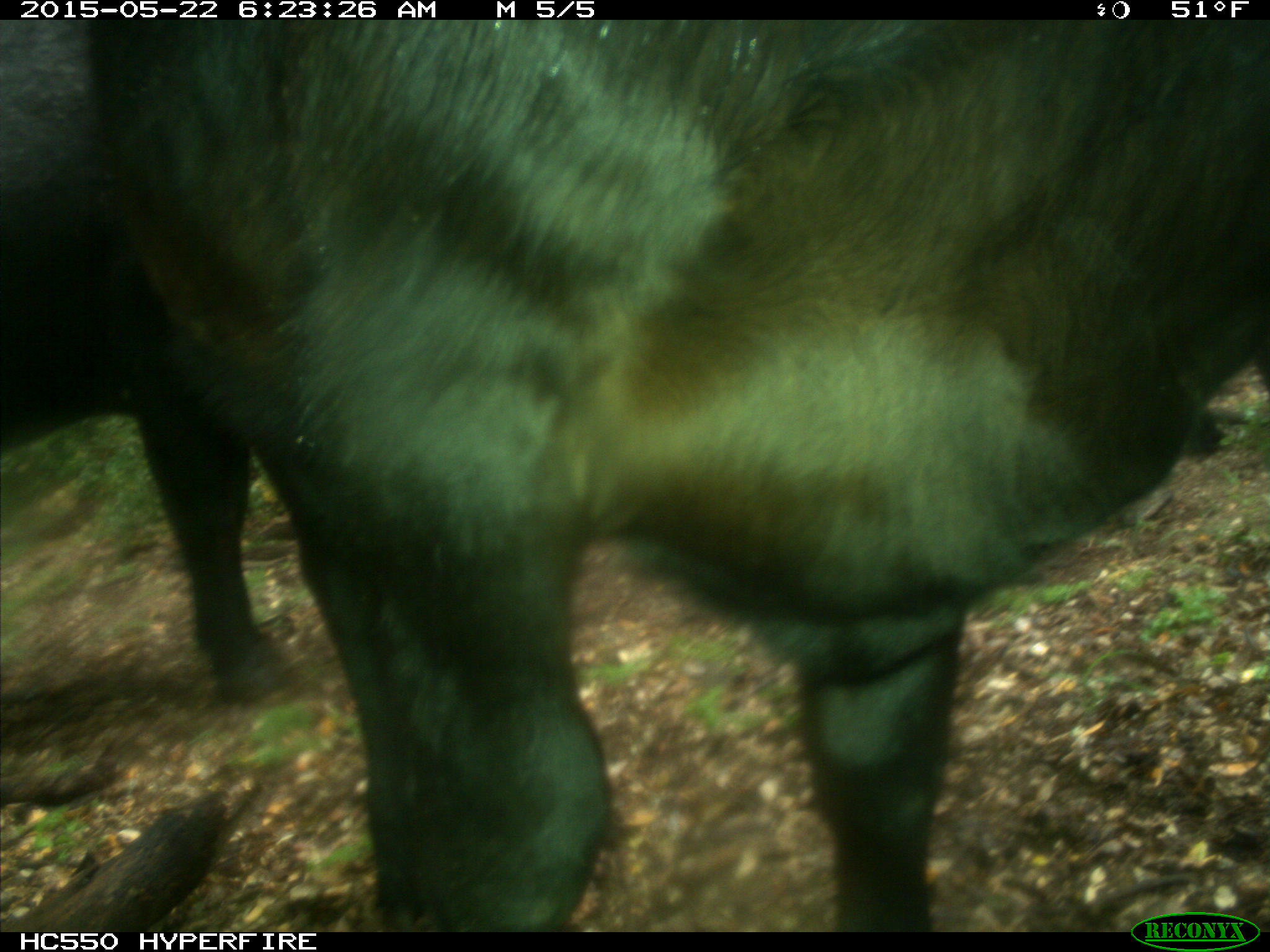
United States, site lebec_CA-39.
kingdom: Animalia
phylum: Chordata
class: Mammalia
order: Artiodactyla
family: Bovidae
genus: Bos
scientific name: Bos taurus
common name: domestic cow